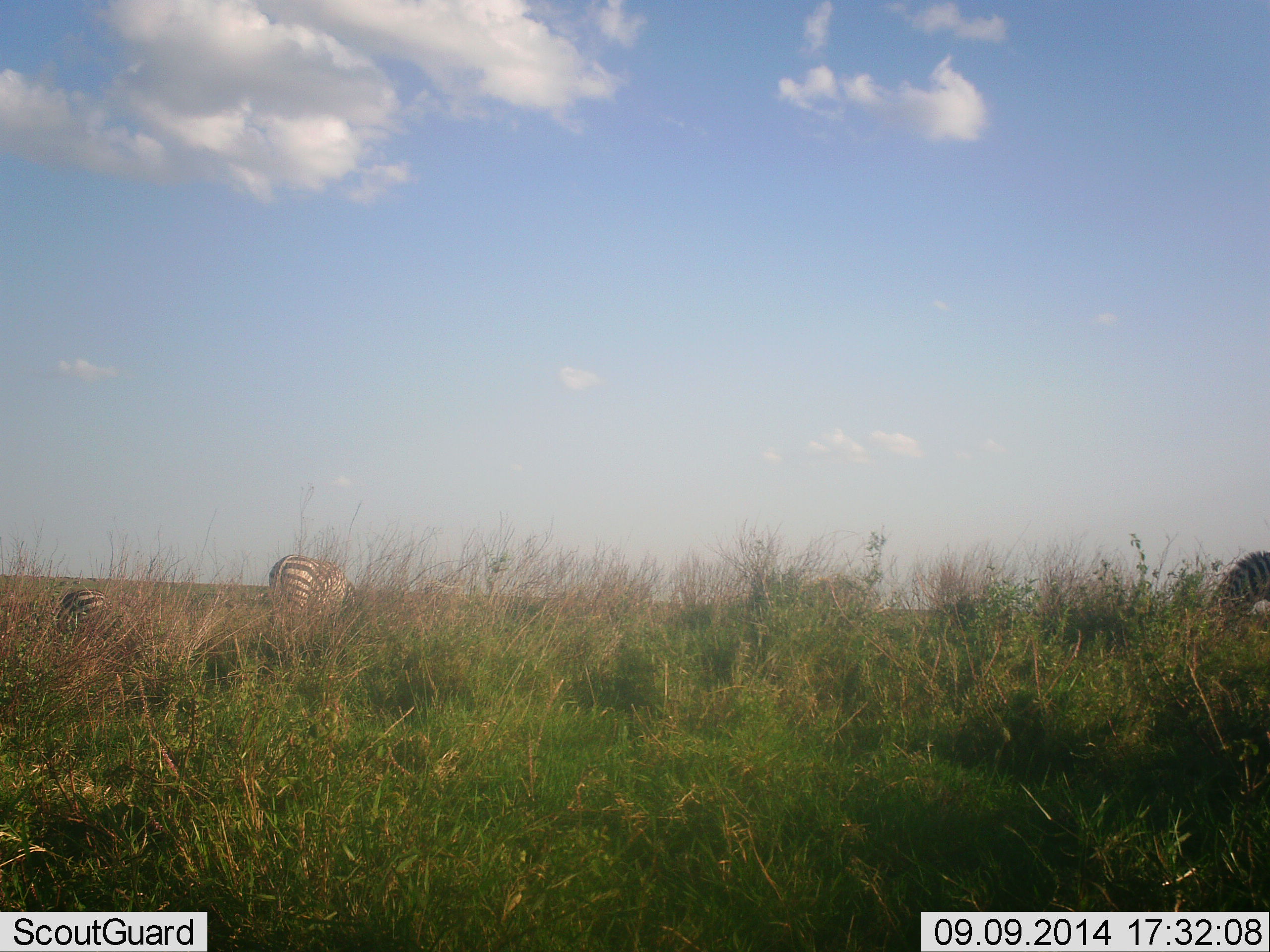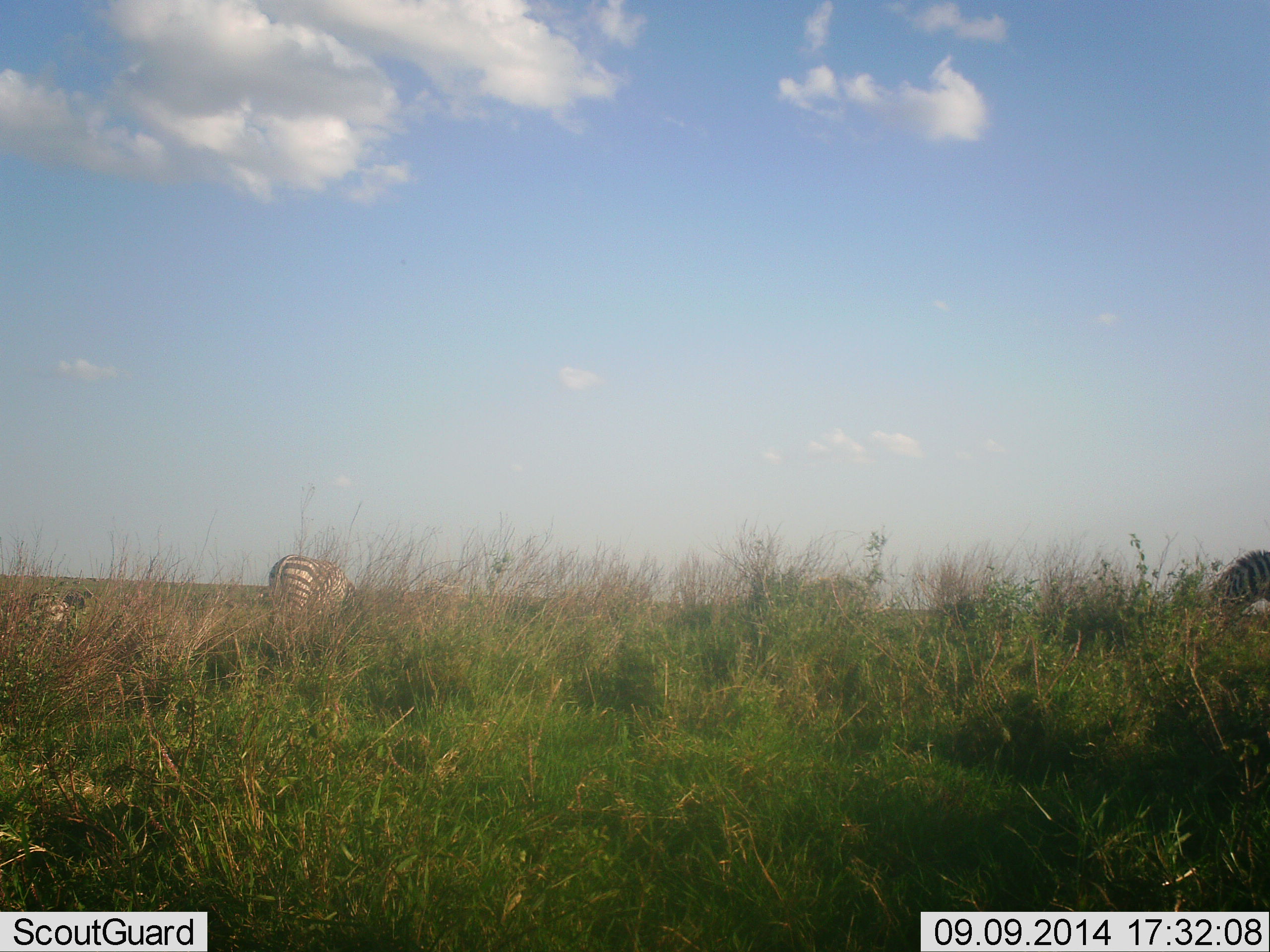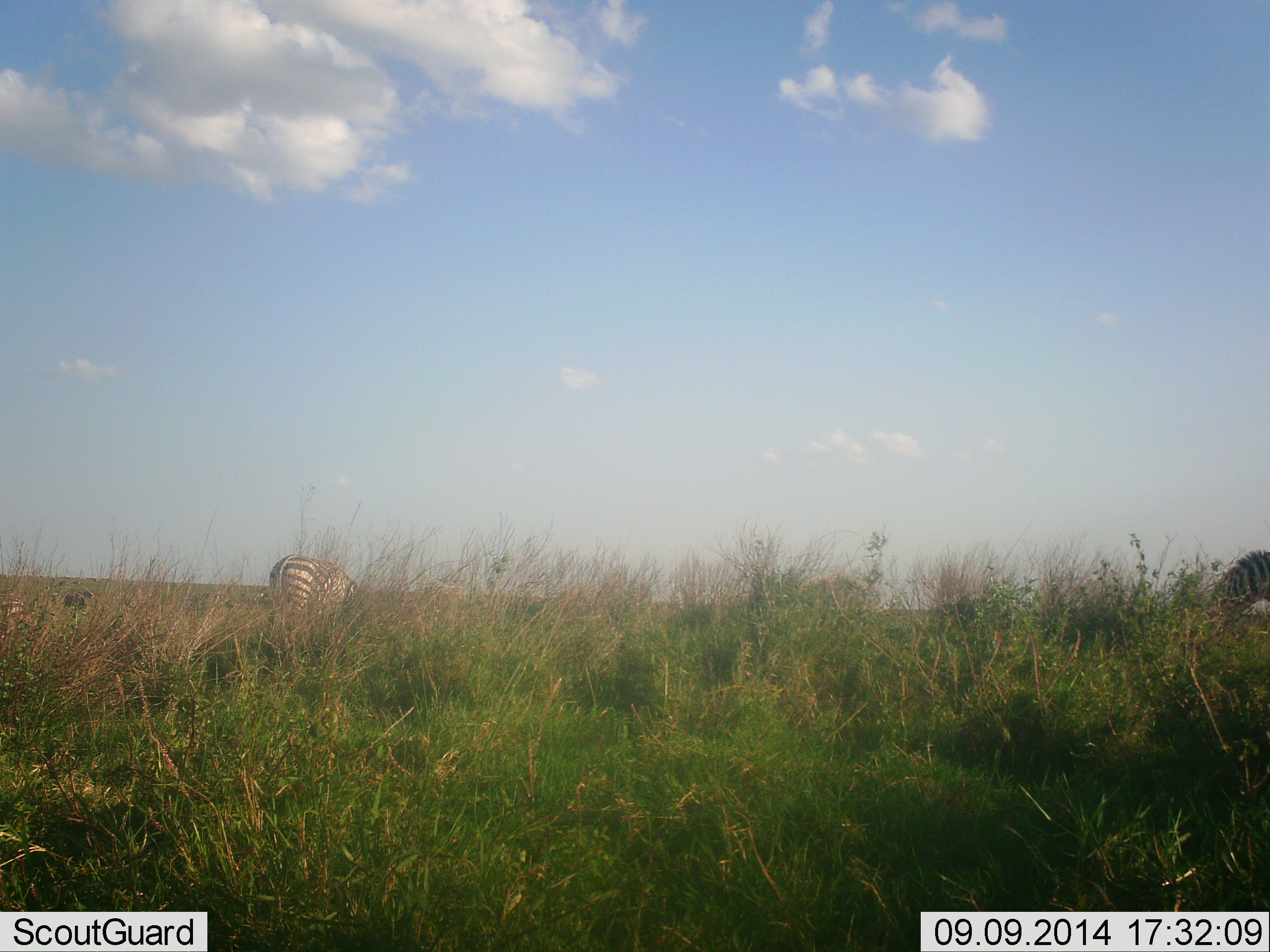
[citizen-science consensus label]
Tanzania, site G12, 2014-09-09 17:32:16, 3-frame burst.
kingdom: Animalia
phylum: Chordata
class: Mammalia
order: Perissodactyla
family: Equidae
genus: Equus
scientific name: Equus quagga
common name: plains zebra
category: zebra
Zebra (plains zebra) (Equus quagga), count 3. Behavior (volunteer vote fractions): standing 20%, resting 0%, moving 20%, interacting 0%. Young present (vote fraction): 0%. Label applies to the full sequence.